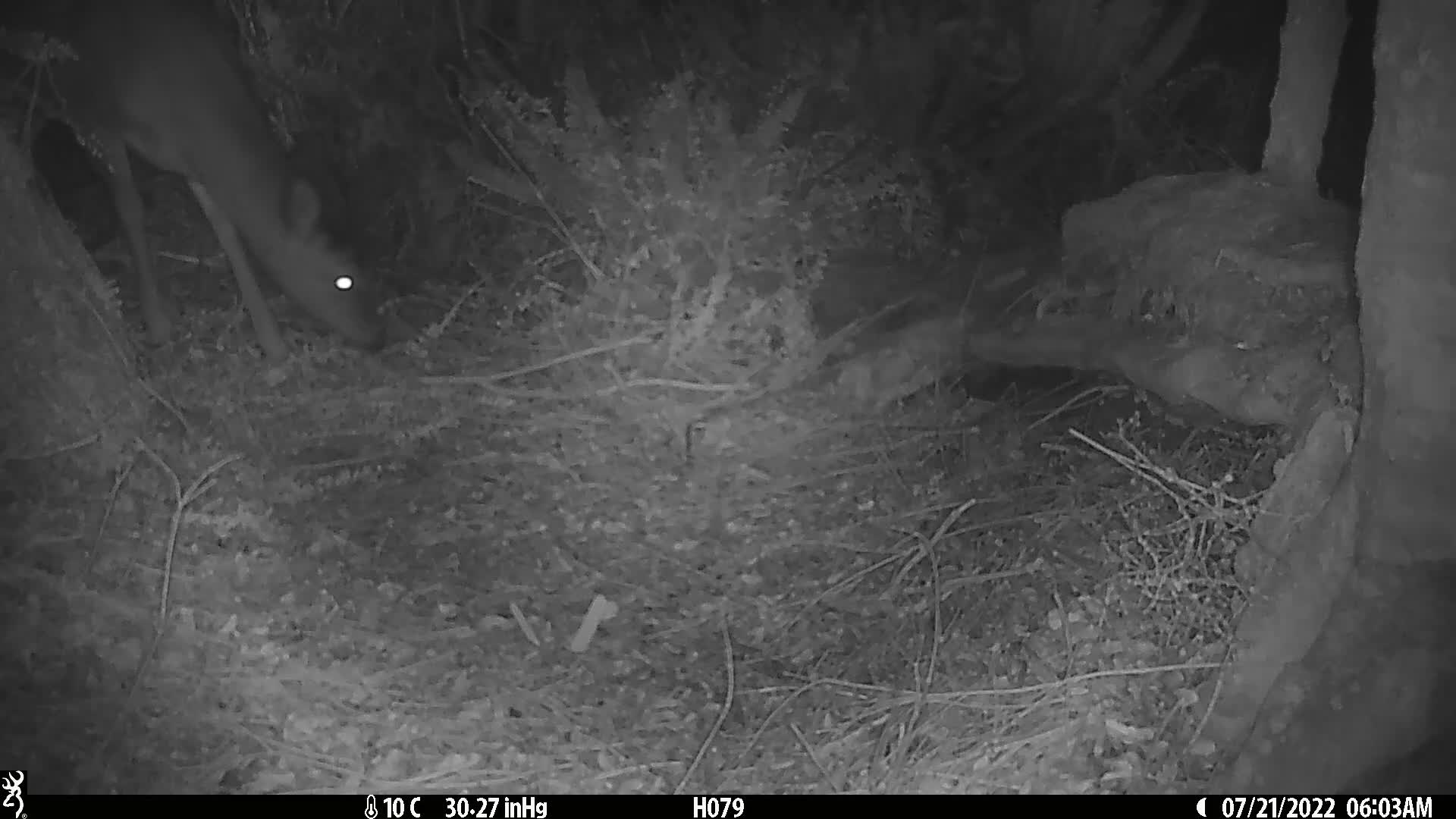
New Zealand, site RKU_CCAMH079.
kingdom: Animalia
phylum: Chordata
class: Mammalia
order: Artiodactyla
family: Cervidae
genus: Odocoileus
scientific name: Odocoileus virginianus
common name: white-tailed deer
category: white tailed deer